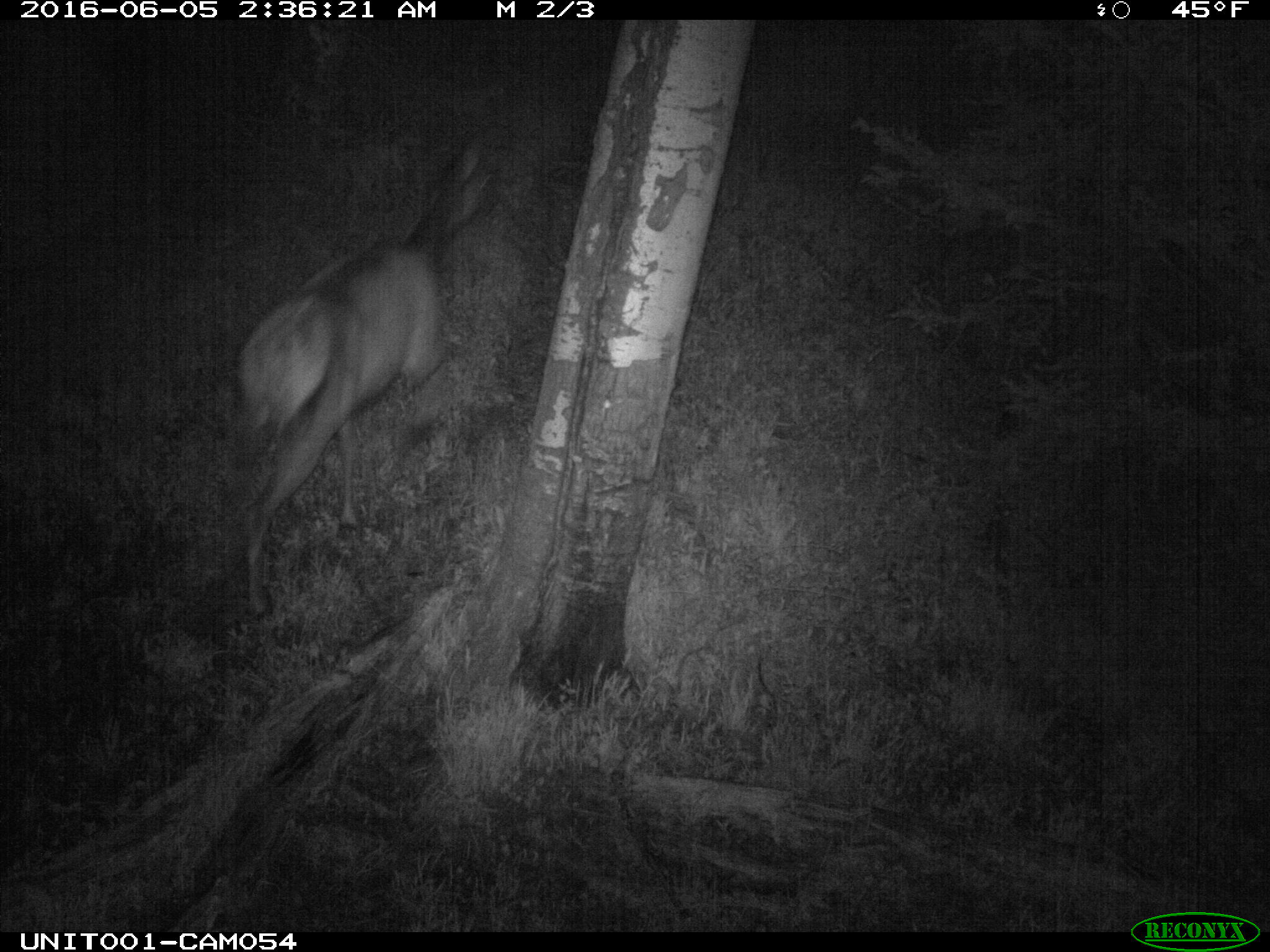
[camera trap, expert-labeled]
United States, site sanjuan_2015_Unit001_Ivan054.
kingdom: Animalia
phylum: Chordata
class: Mammalia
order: Artiodactyla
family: Cervidae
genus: Cervus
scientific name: Cervus elaphus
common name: red deer